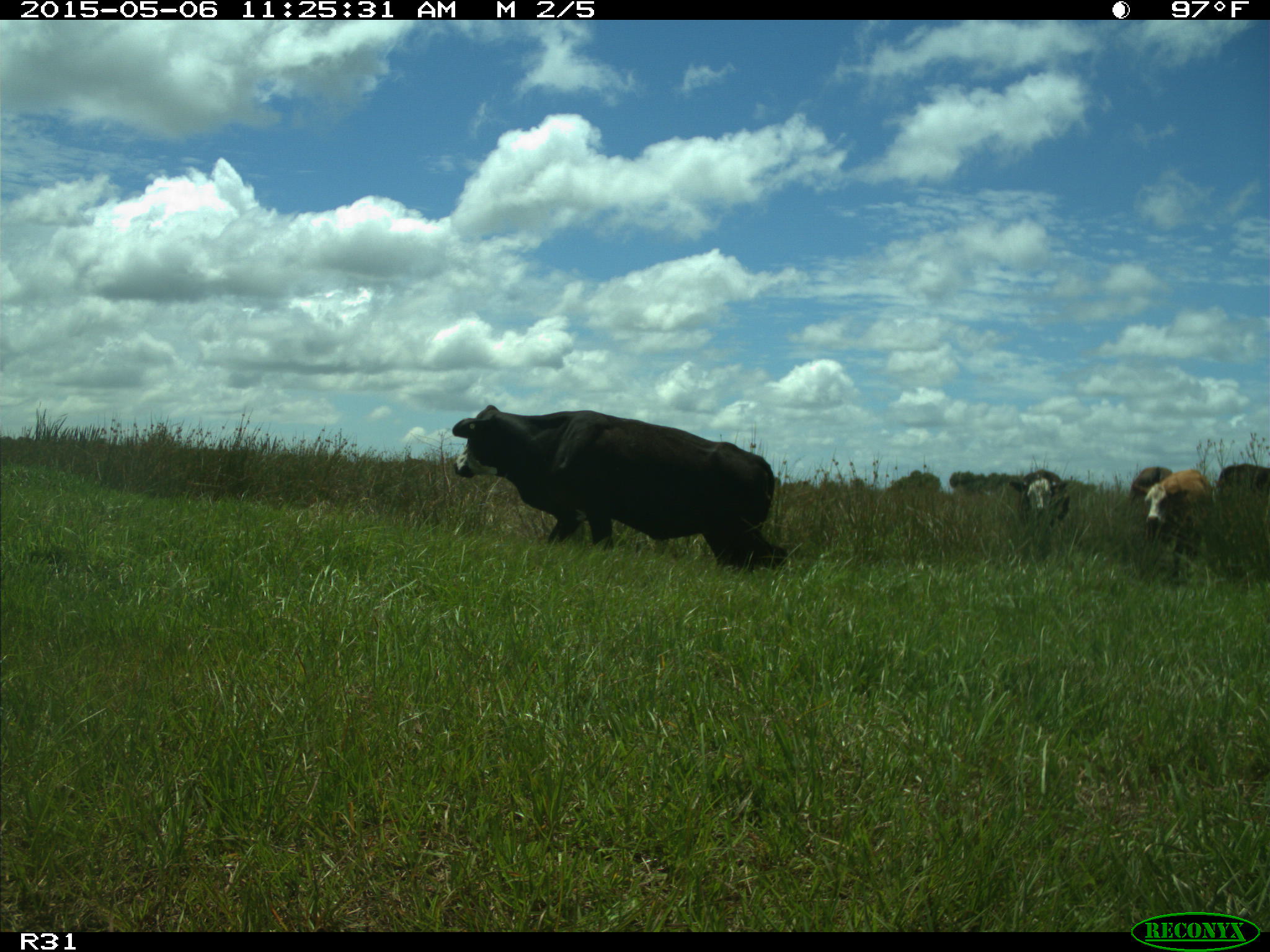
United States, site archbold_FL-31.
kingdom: Animalia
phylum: Chordata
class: Mammalia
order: Artiodactyla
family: Bovidae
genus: Bos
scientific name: Bos taurus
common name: domestic cow